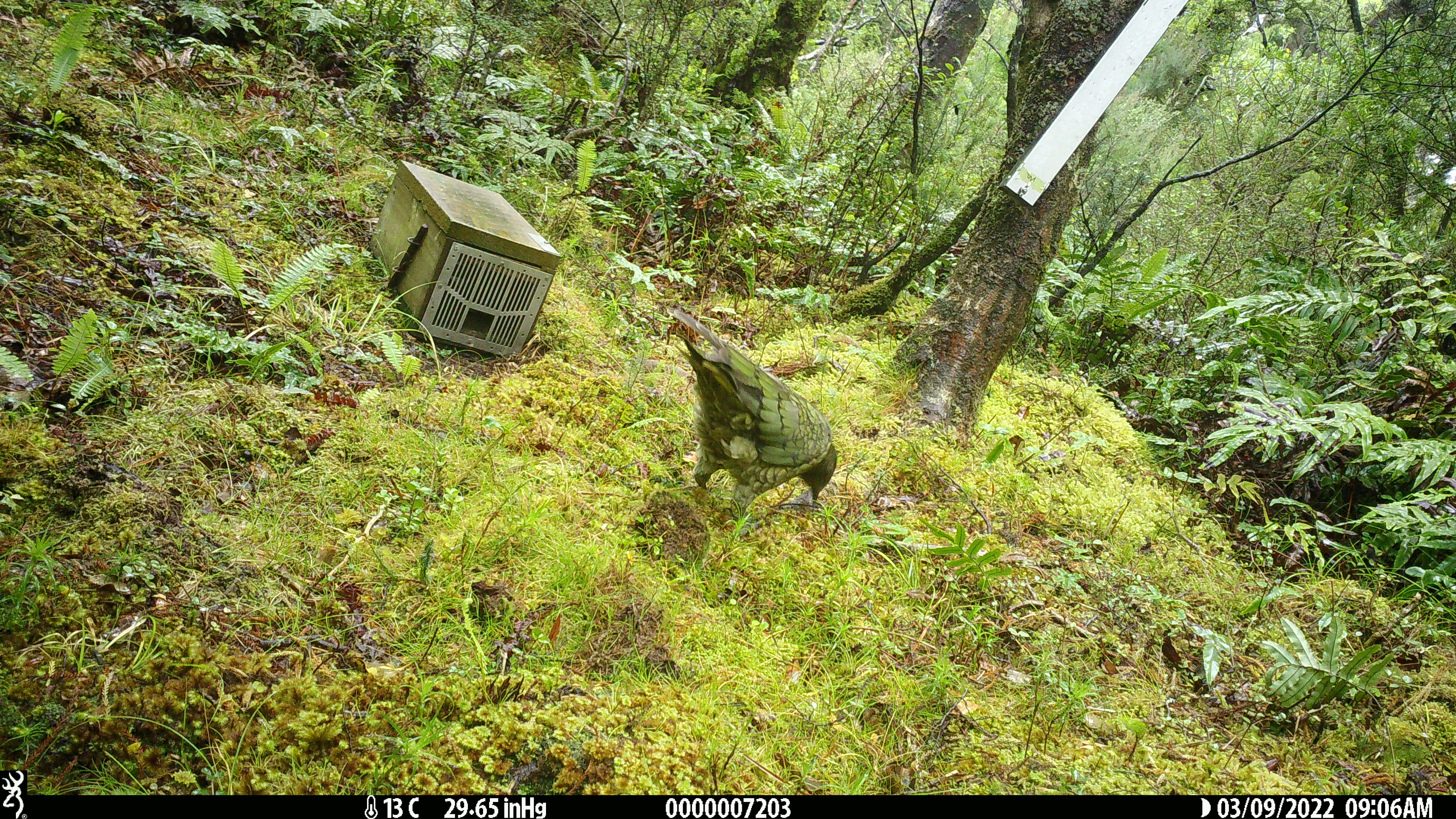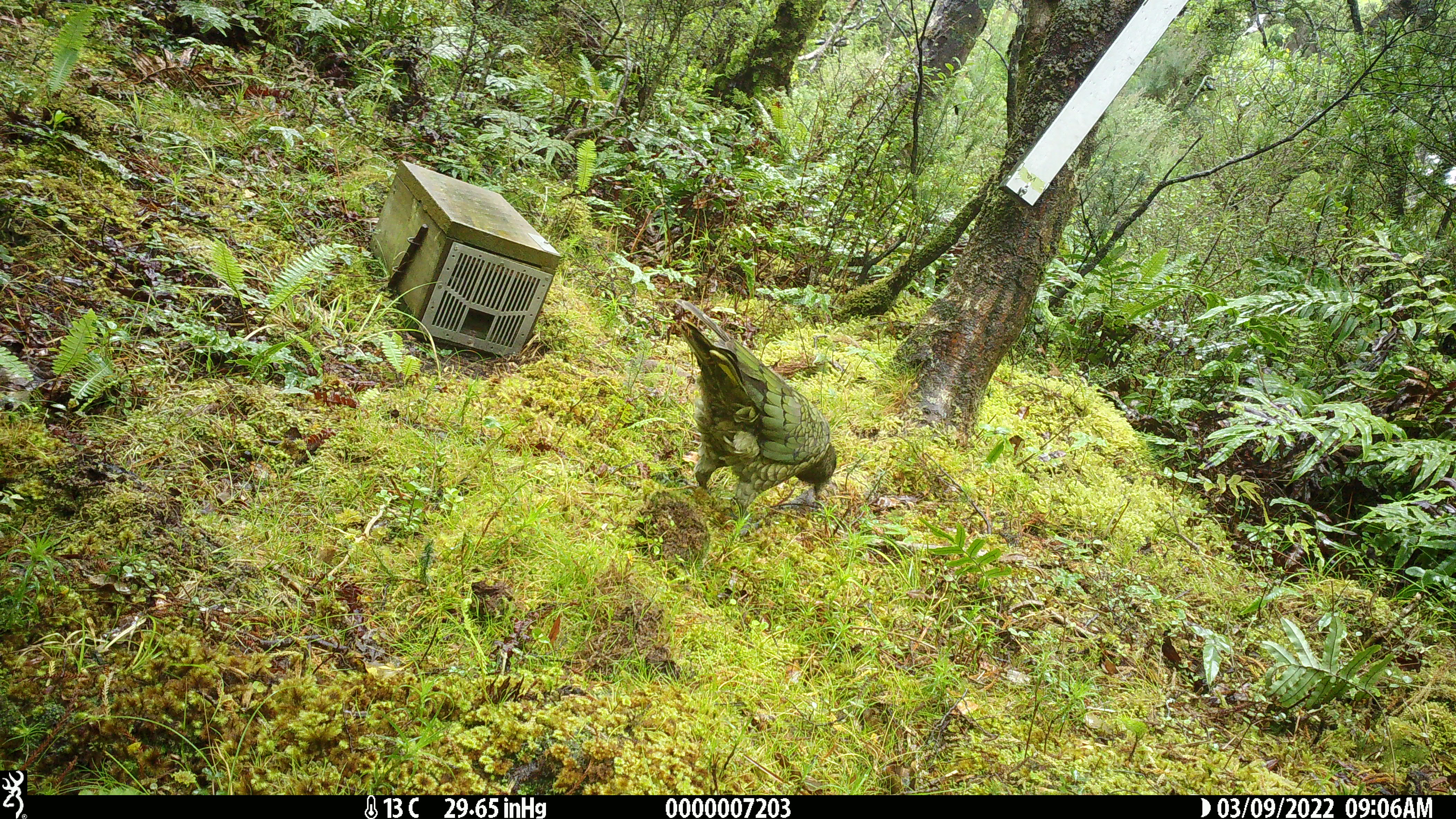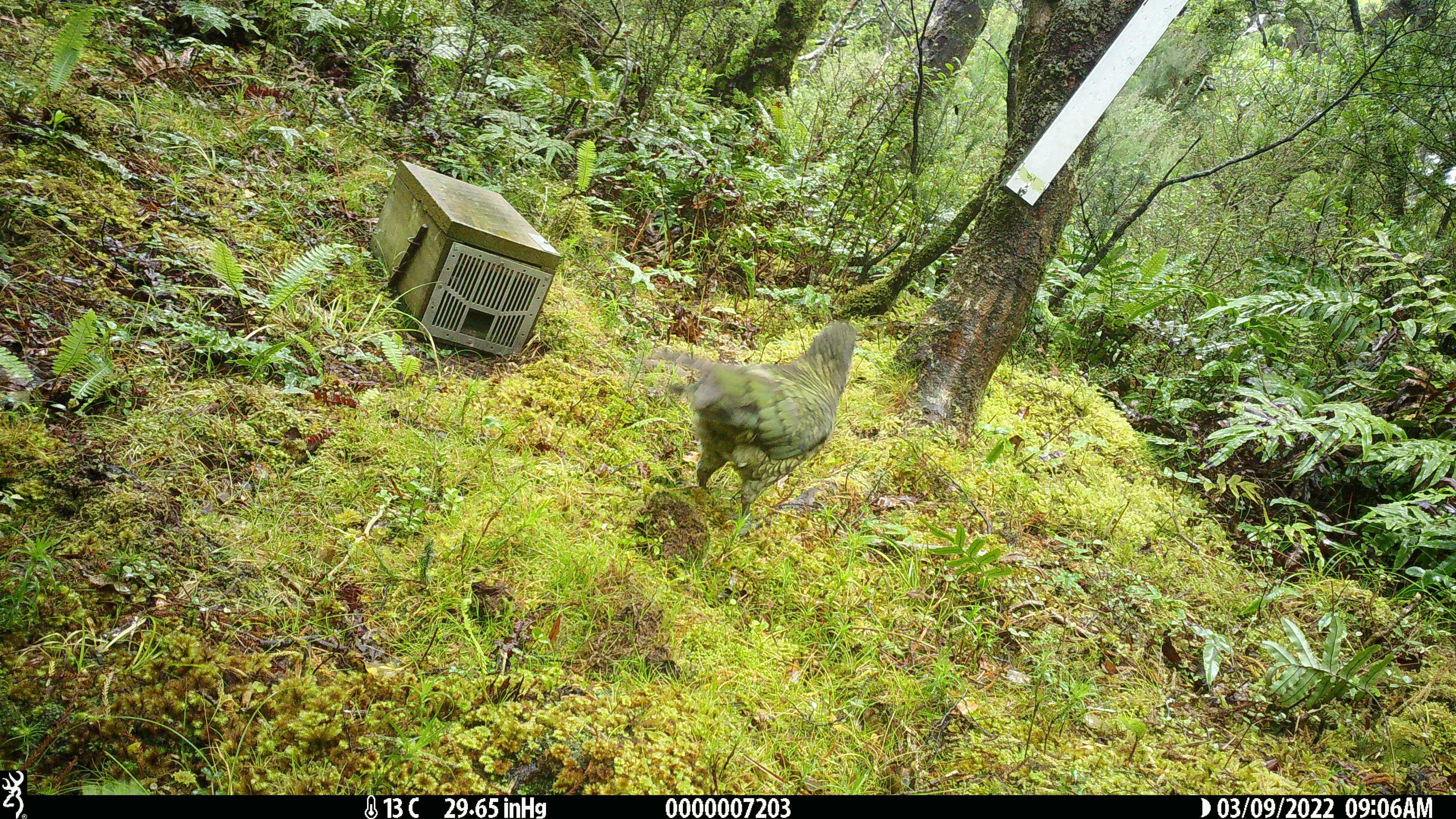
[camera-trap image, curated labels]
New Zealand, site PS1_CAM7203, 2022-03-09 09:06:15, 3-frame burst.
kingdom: Animalia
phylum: Chordata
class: Aves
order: Psittaciformes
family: Strigopidae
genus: Nestor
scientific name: Nestor notabilis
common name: kea